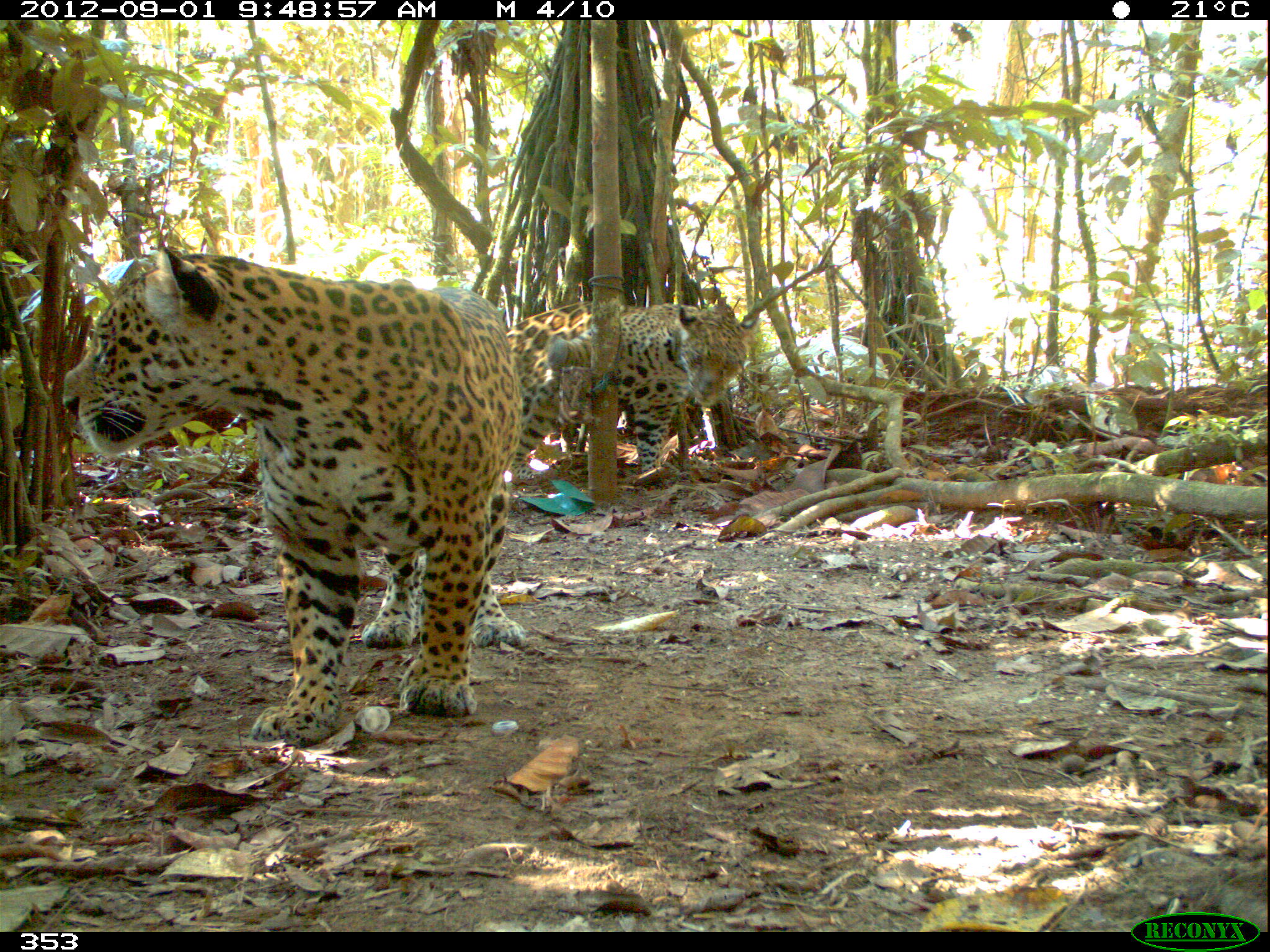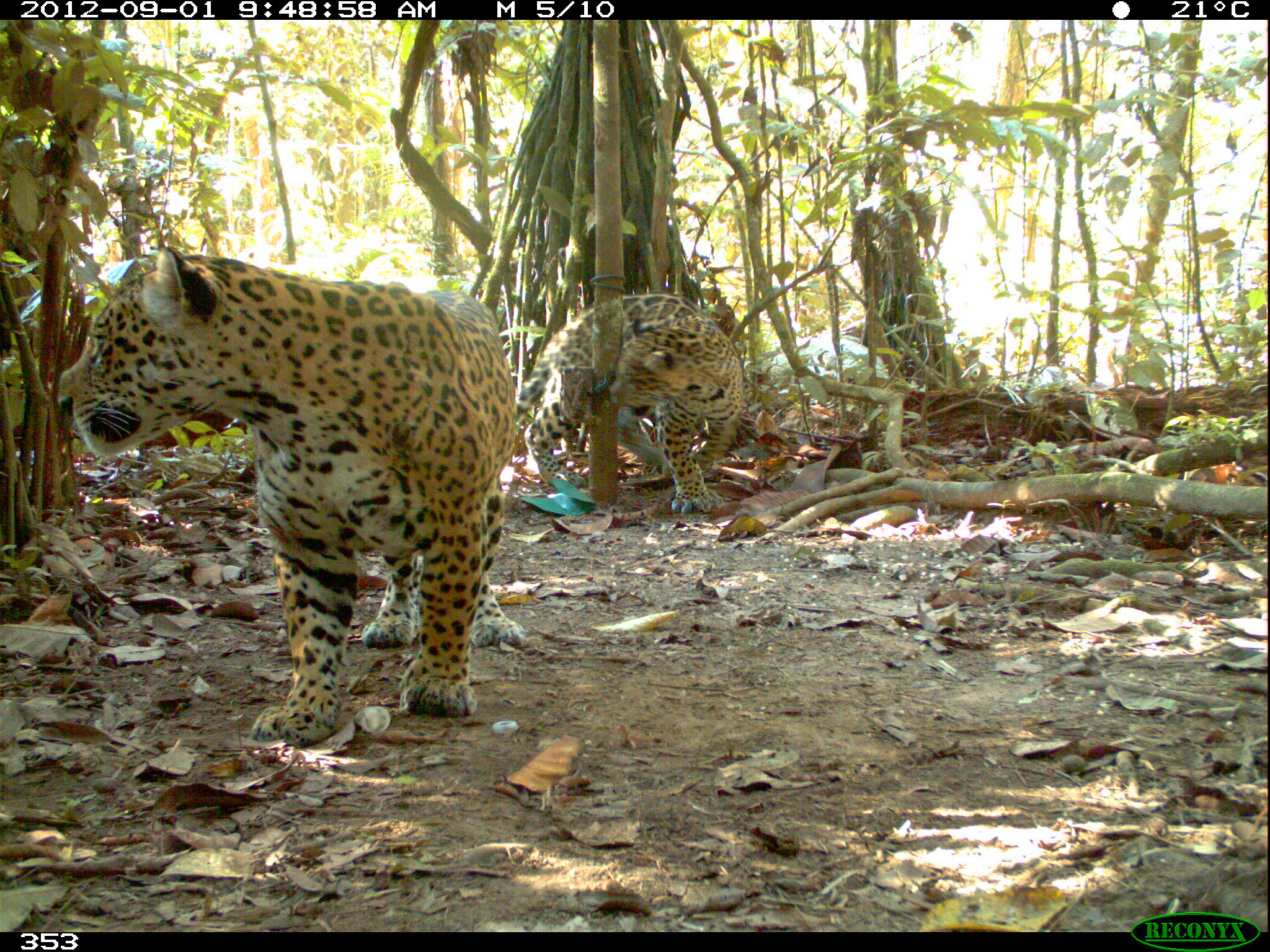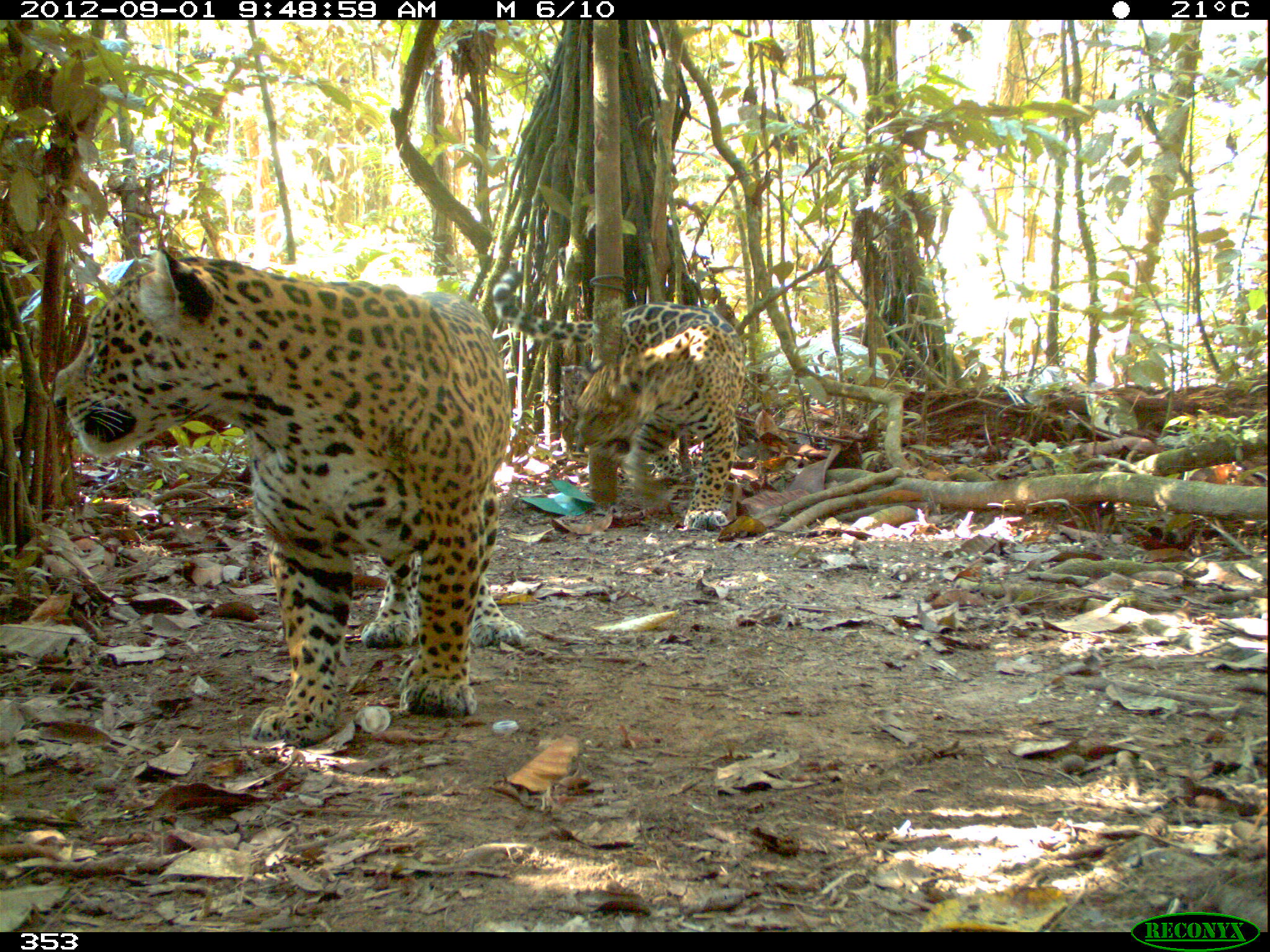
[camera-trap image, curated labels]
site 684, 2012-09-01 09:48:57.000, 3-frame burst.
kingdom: Animalia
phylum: Chordata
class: Mammalia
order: Carnivora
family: Felidae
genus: Panthera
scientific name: Panthera onca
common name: jaguar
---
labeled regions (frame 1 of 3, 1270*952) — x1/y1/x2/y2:
panthera onca: 61/247/523/746; 505/303/748/485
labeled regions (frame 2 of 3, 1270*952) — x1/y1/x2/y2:
panthera onca: 53/247/518/750; 517/293/746/518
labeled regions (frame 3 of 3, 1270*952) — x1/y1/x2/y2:
panthera onca: 52/233/508/743; 498/265/743/534